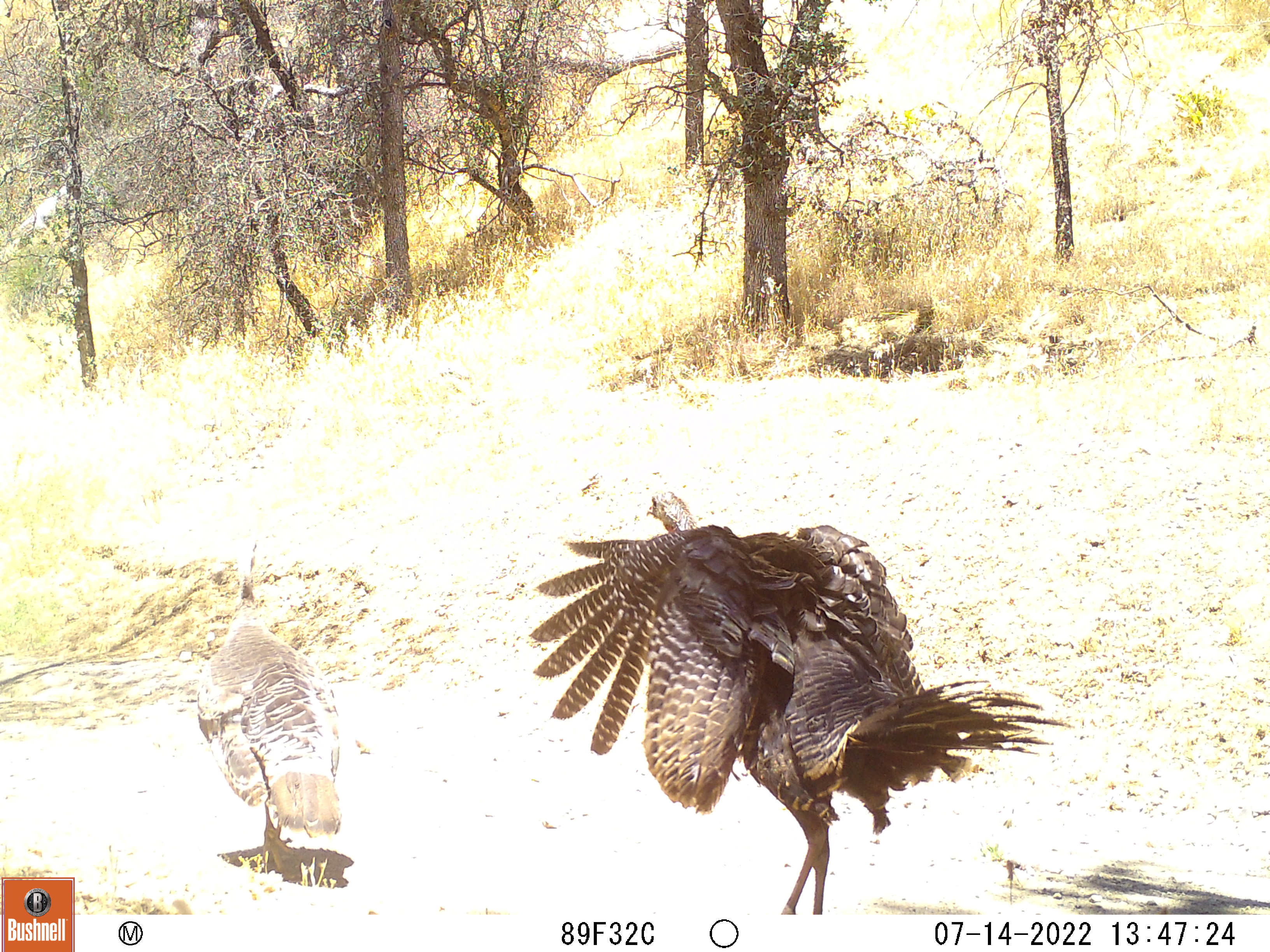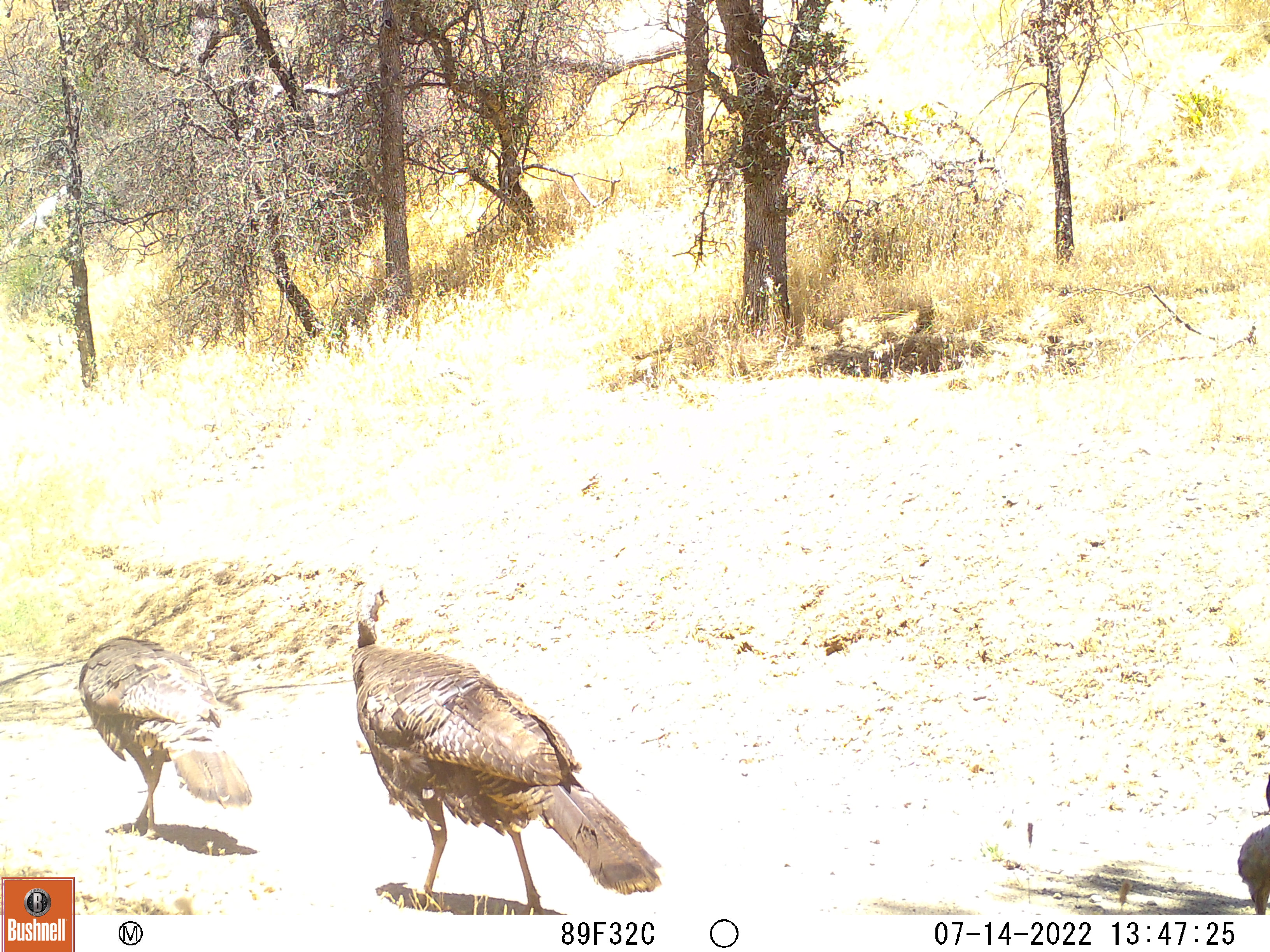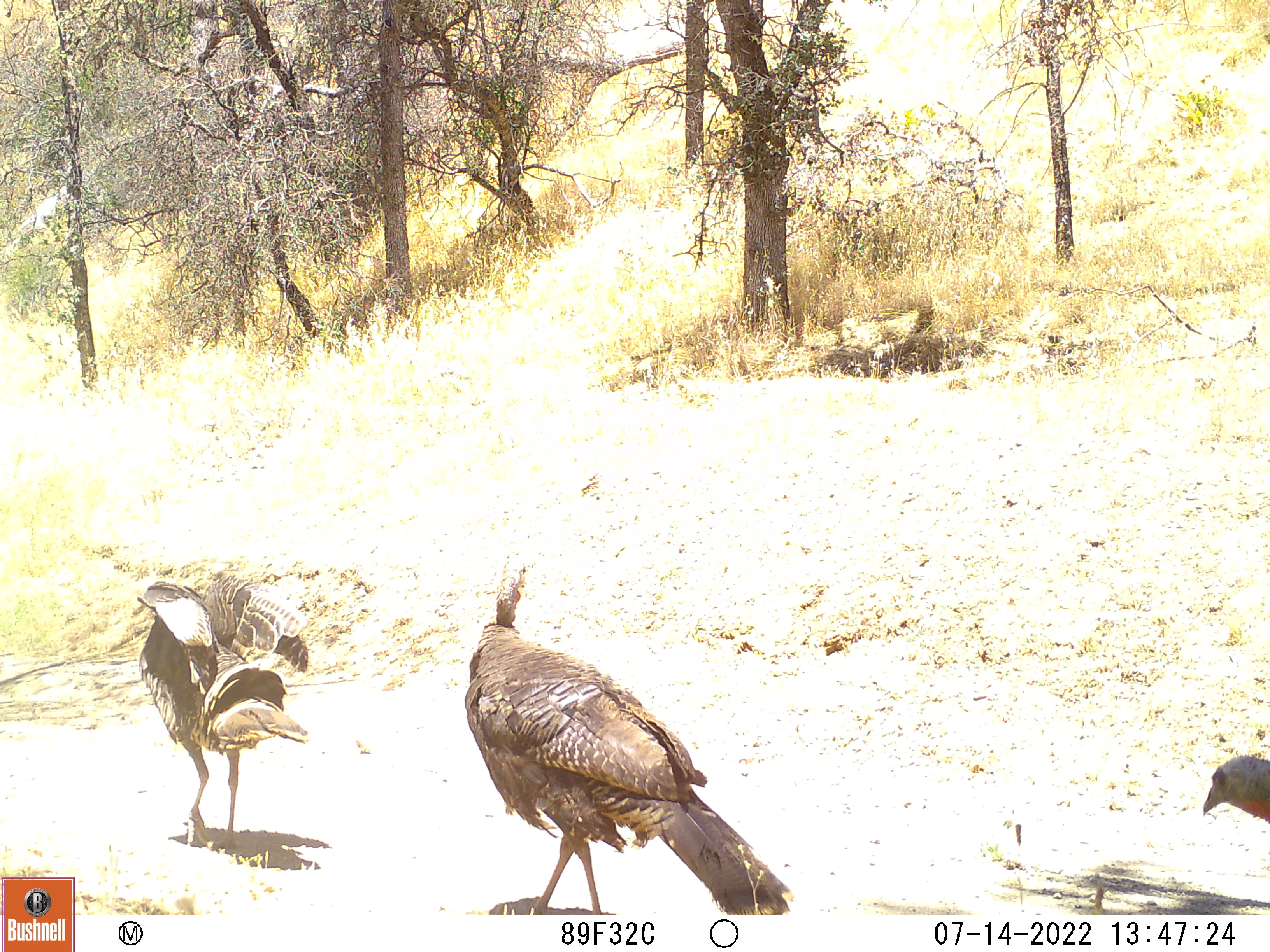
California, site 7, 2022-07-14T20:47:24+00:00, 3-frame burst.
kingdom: Animalia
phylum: Chordata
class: Aves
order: Galliformes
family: Phasianidae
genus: Meleagris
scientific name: Meleagris gallopavo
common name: turkey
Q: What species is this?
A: Turkey (Meleagris gallopavo).